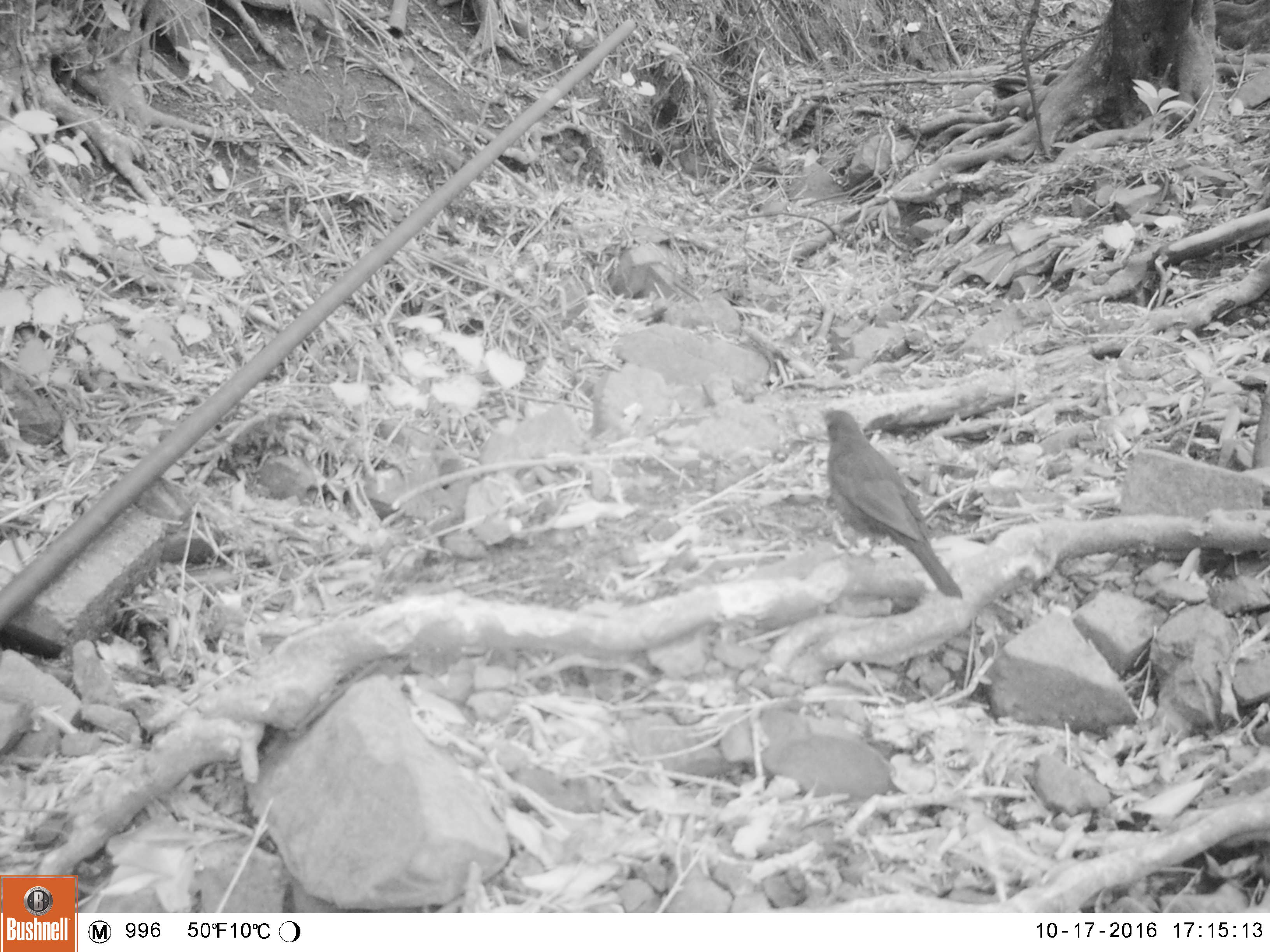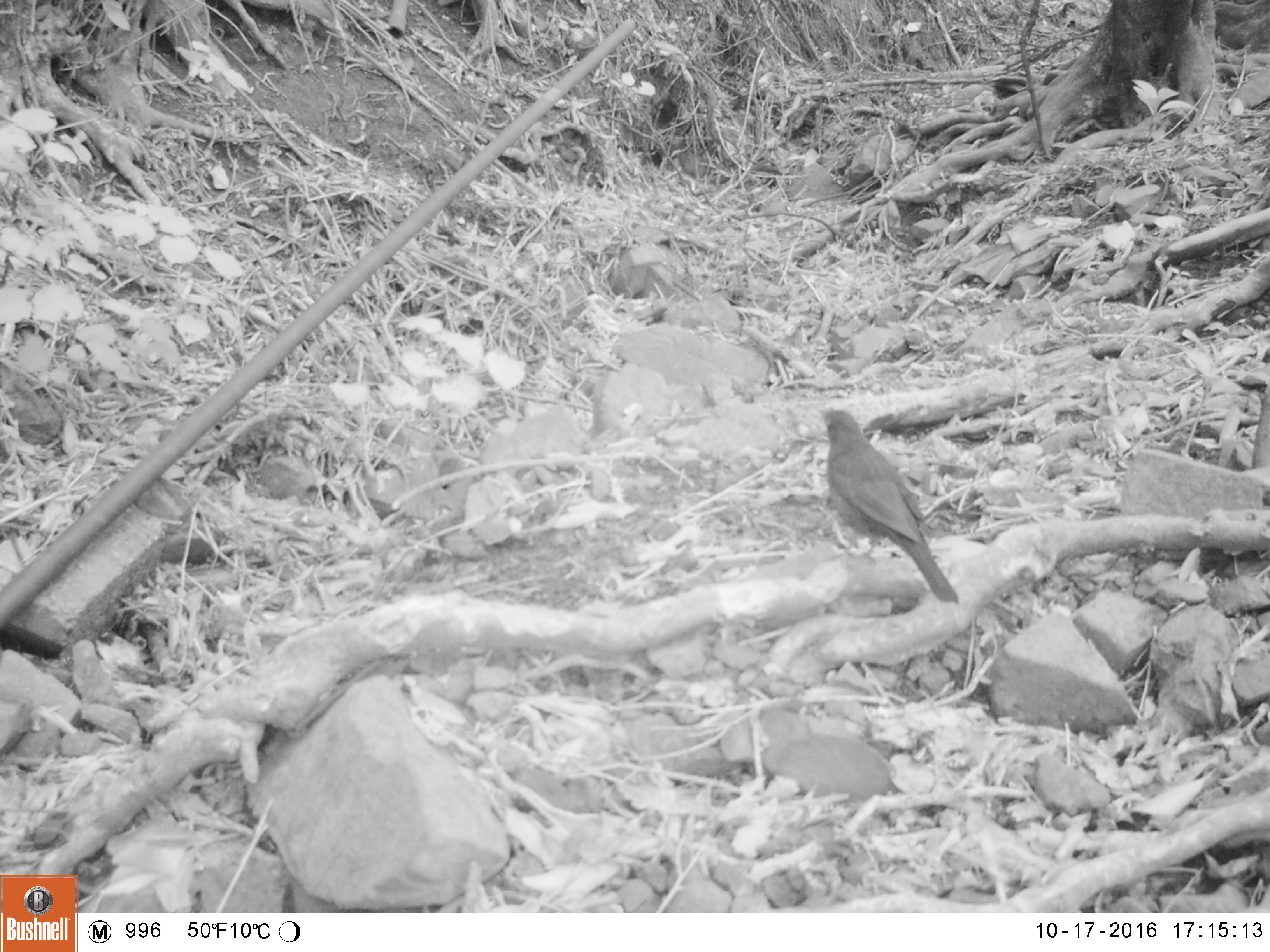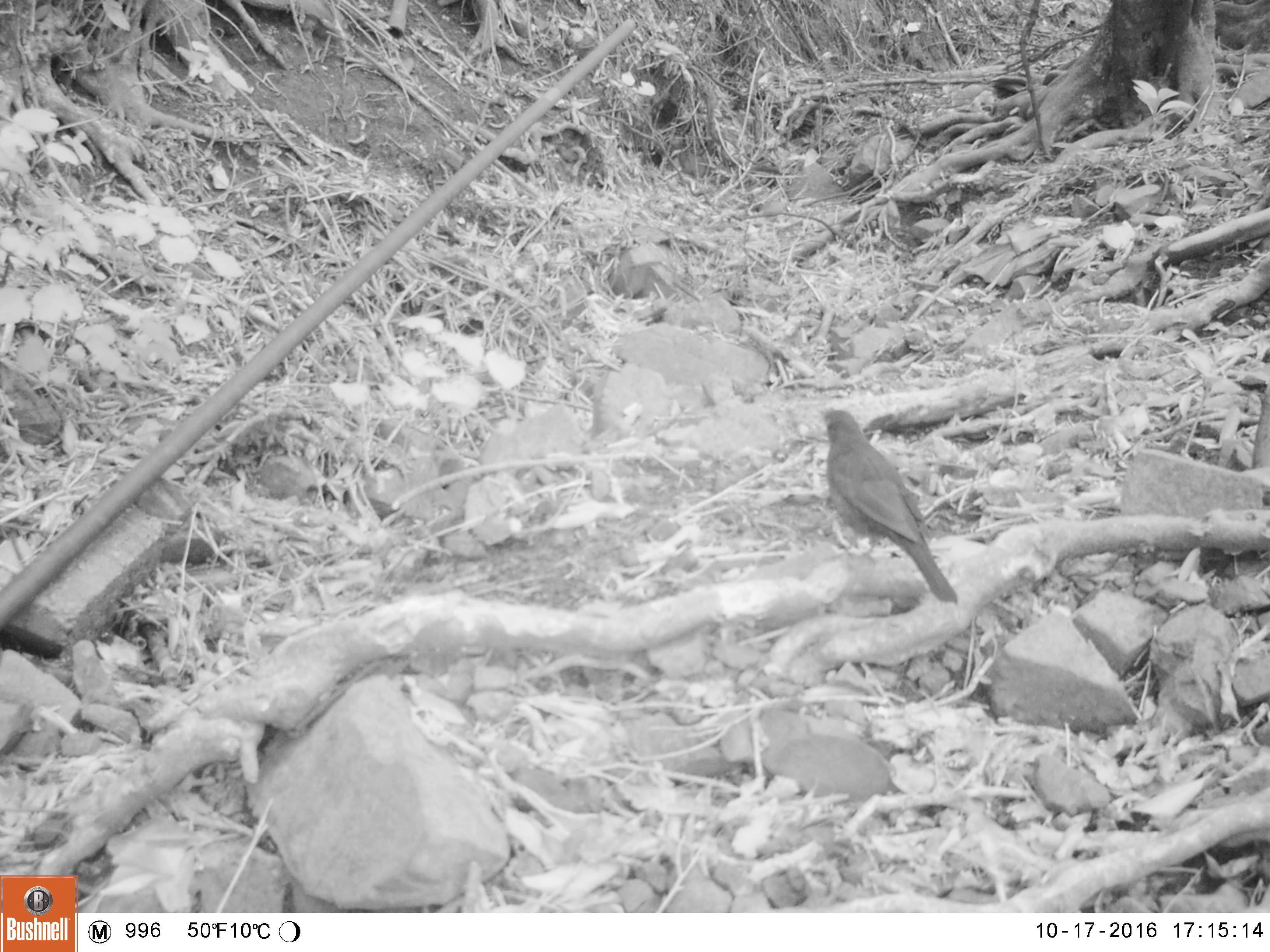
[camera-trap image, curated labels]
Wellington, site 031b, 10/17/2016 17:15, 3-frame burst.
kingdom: Animalia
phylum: Chordata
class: Aves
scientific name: Aves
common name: bird